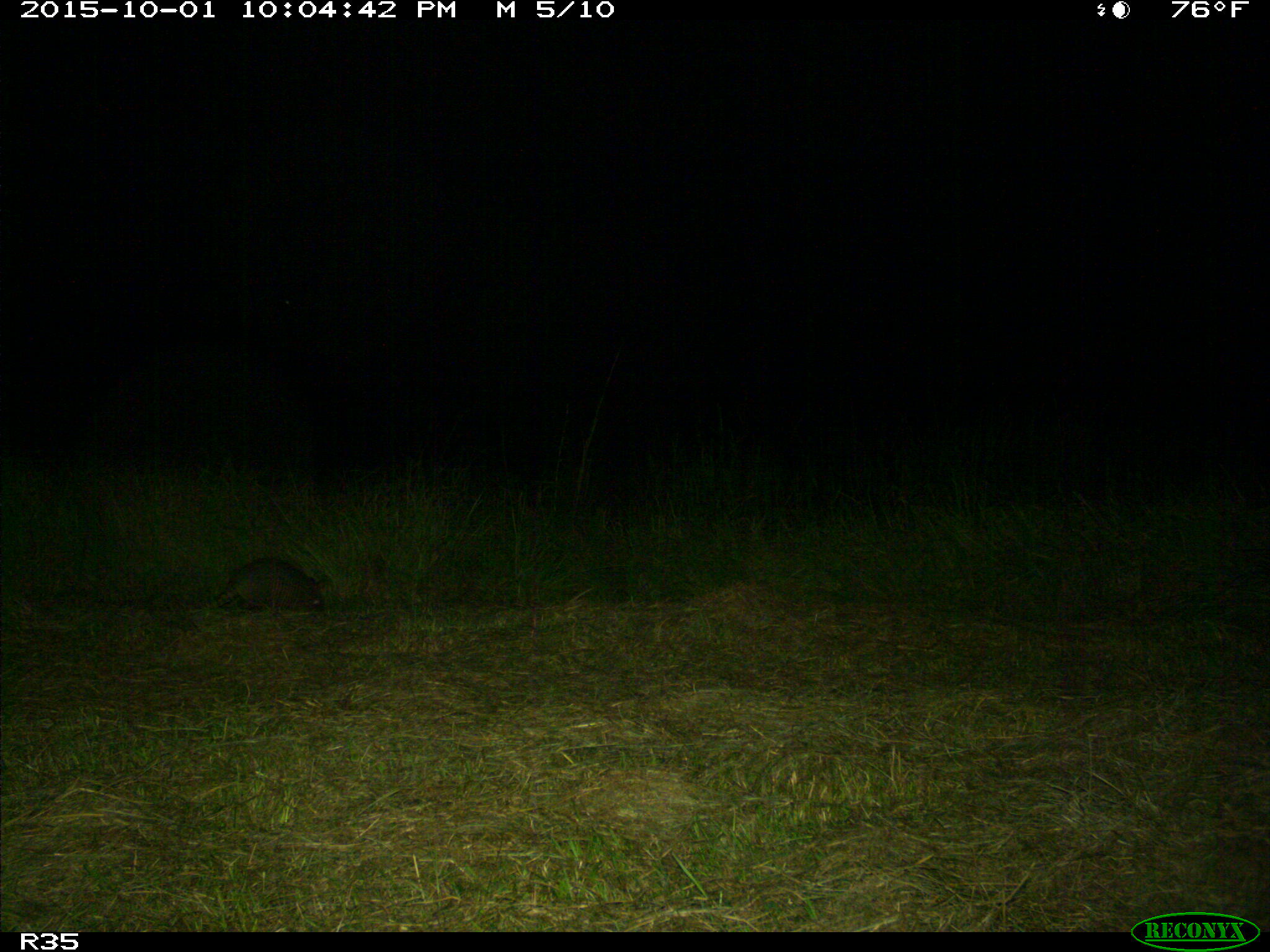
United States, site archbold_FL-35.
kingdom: Animalia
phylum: Chordata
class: Mammalia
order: Cingulata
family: Dasypodidae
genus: Dasypus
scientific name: Dasypus novemcinctus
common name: nine-banded armadillo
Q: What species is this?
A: Dasypus novemcinctus (nine-banded armadillo).